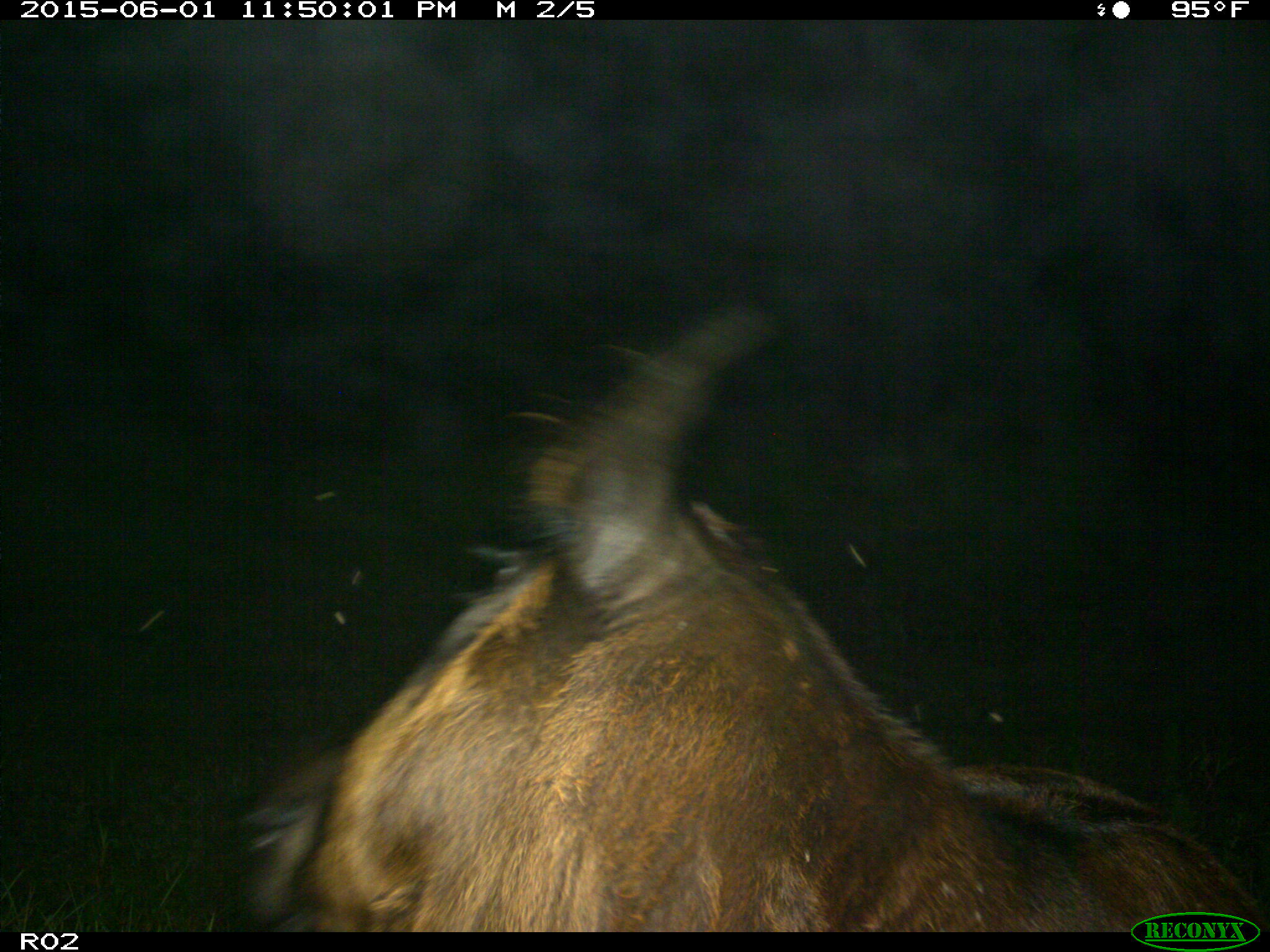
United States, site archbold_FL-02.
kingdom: Animalia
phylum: Chordata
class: Mammalia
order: Artiodactyla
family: Bovidae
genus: Bos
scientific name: Bos taurus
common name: domestic cow